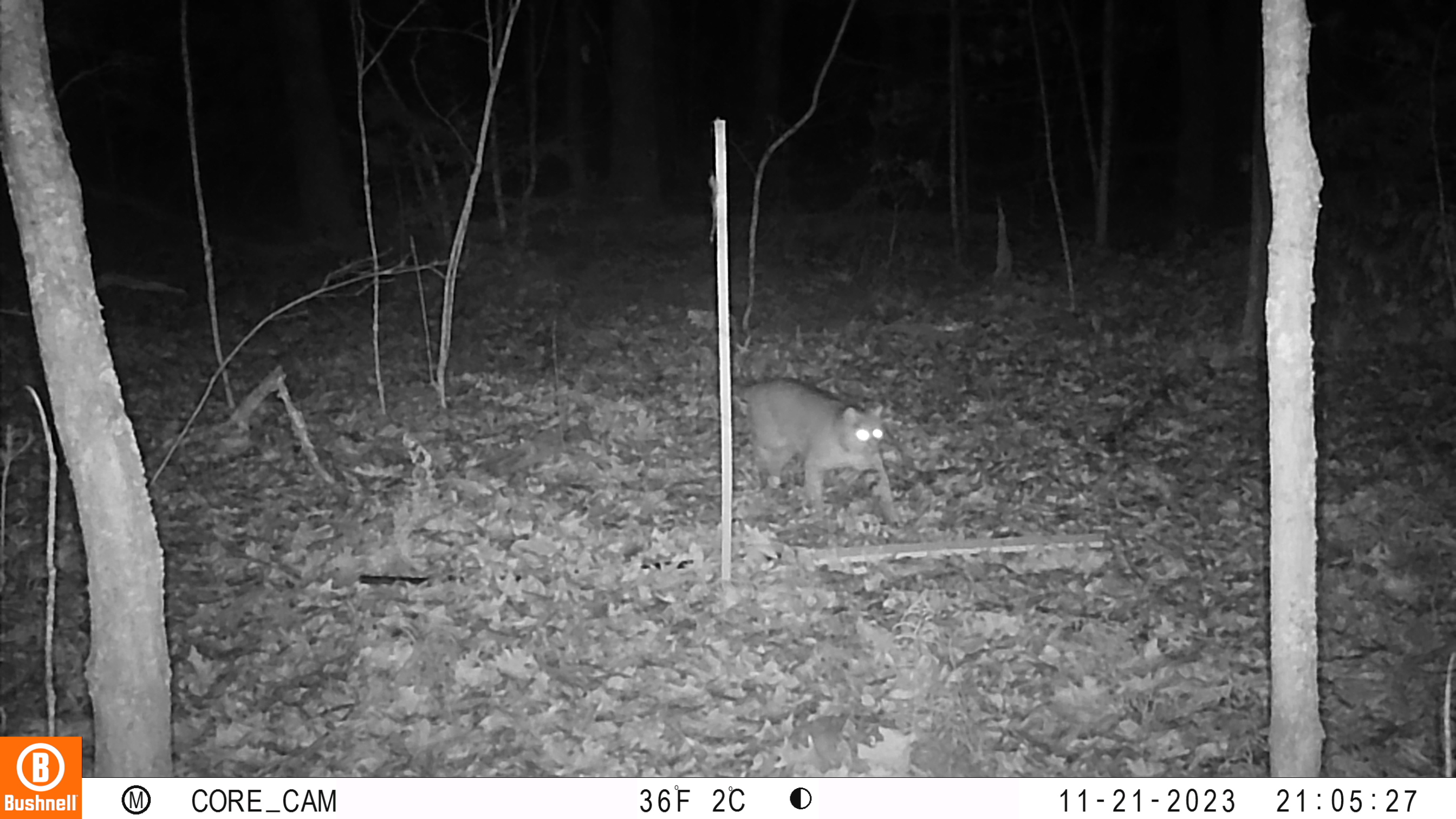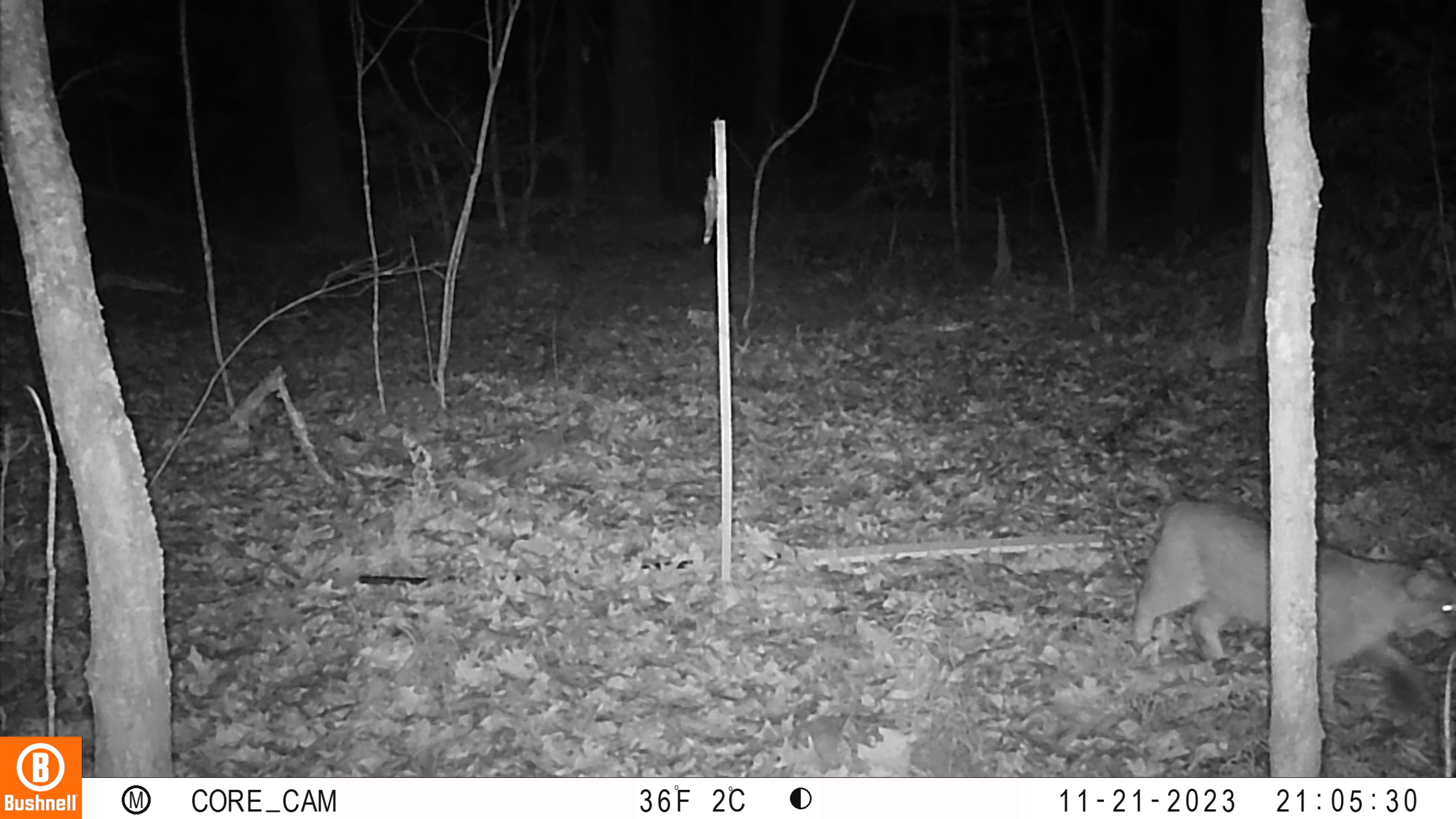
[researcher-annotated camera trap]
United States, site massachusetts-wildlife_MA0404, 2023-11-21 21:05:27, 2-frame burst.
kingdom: Animalia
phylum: Chordata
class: Mammalia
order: Carnivora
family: Felidae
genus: Lynx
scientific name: Lynx rufus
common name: bobcat